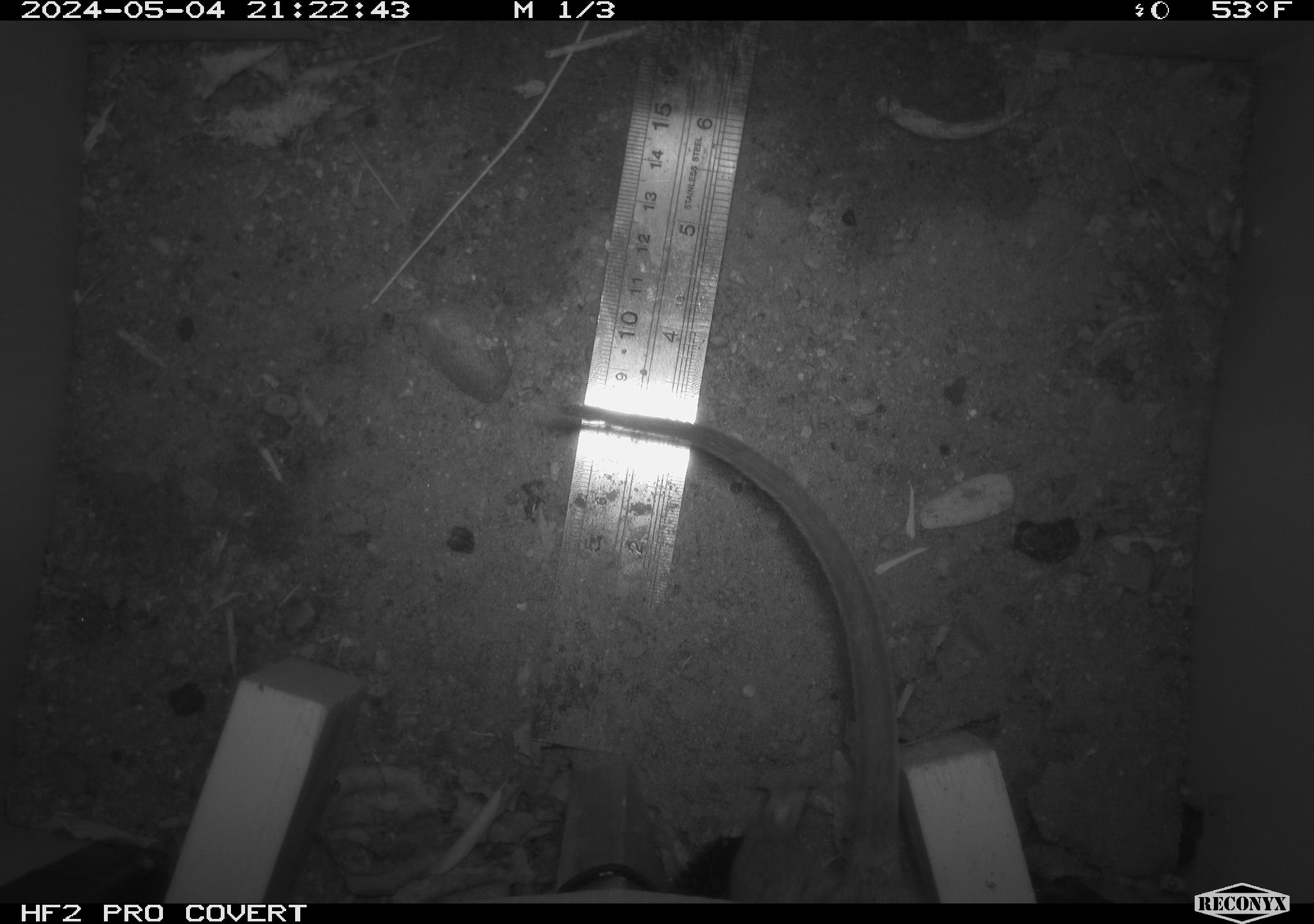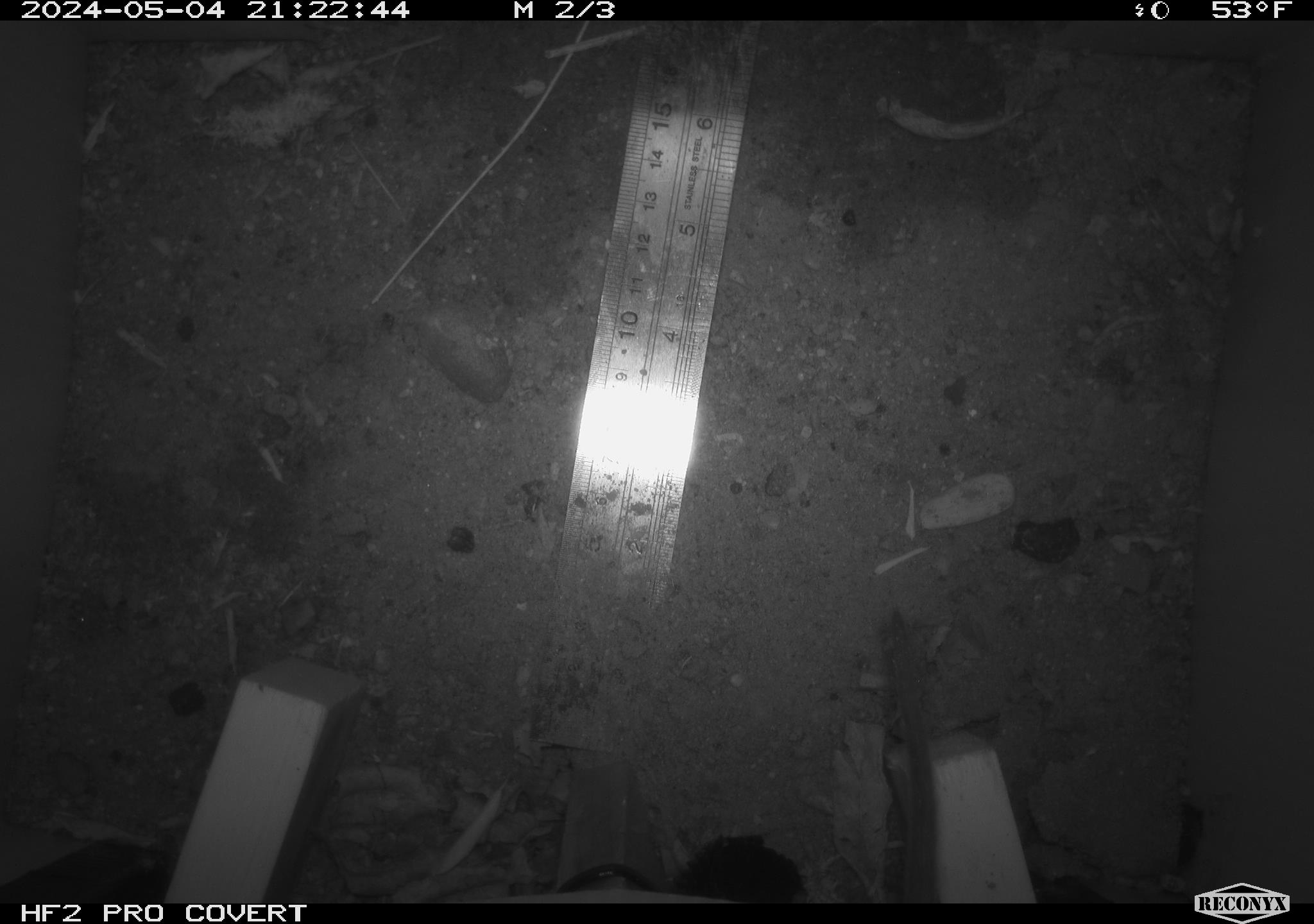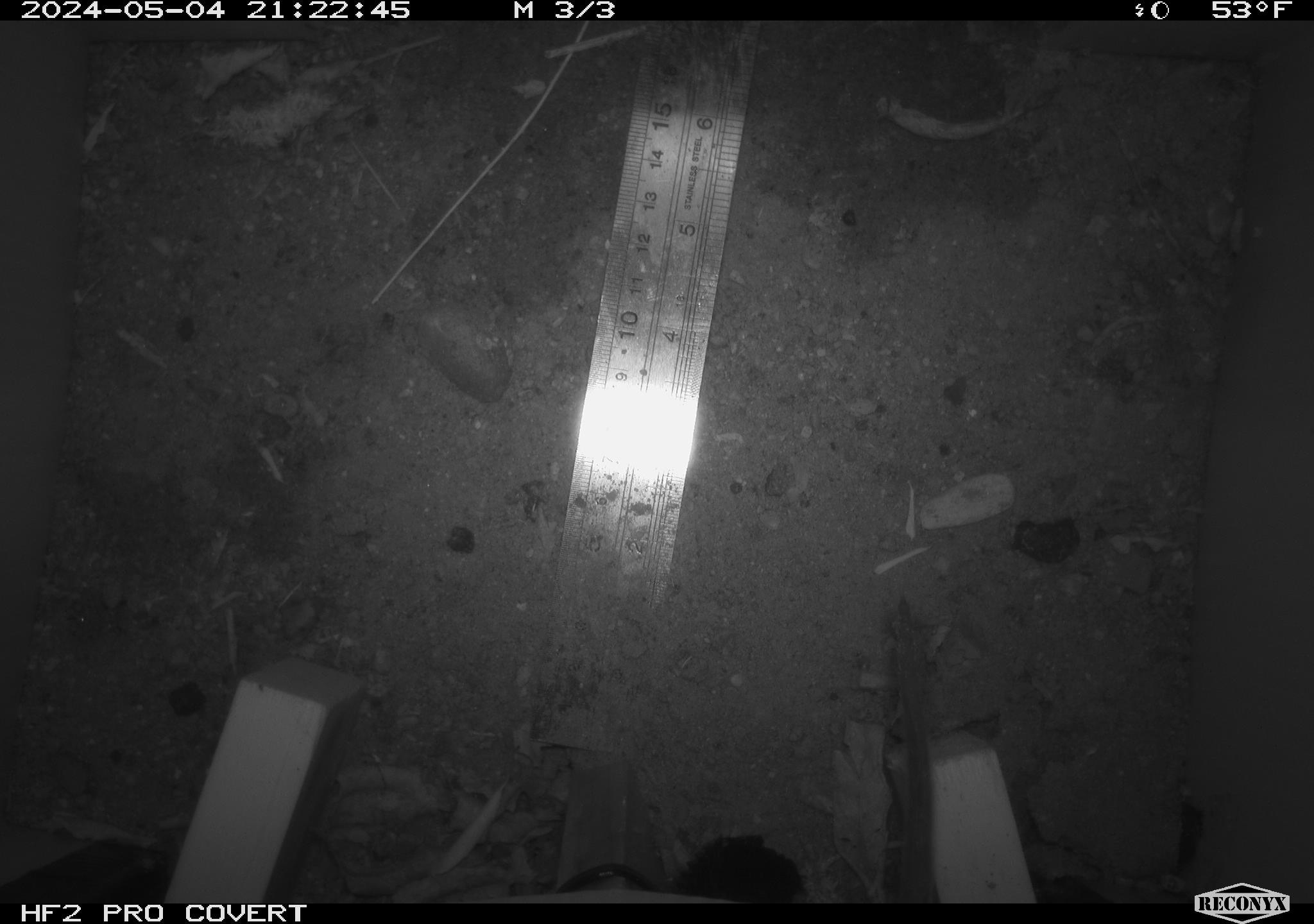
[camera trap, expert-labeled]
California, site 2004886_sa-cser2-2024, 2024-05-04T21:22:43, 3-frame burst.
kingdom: Animalia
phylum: Chordata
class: Mammalia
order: Rodentia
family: Muridae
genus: Rattus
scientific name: Rattus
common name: rat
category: rattus species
Rattus species (rat) (Rattus).